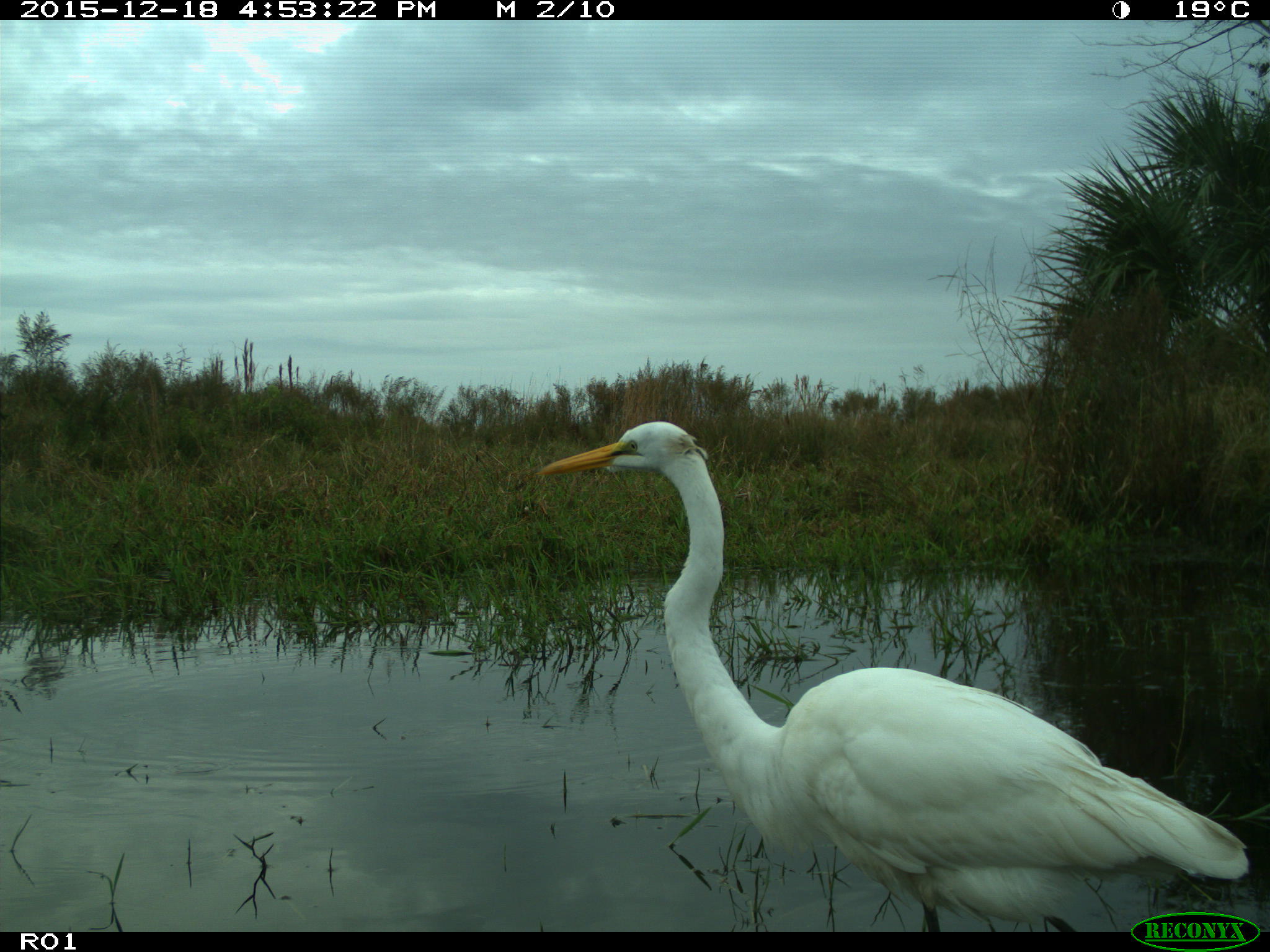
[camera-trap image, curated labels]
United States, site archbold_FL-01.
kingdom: Animalia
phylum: Chordata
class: Aves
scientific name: Aves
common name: birds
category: unidentified bird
Unidentified bird (birds) (Aves).